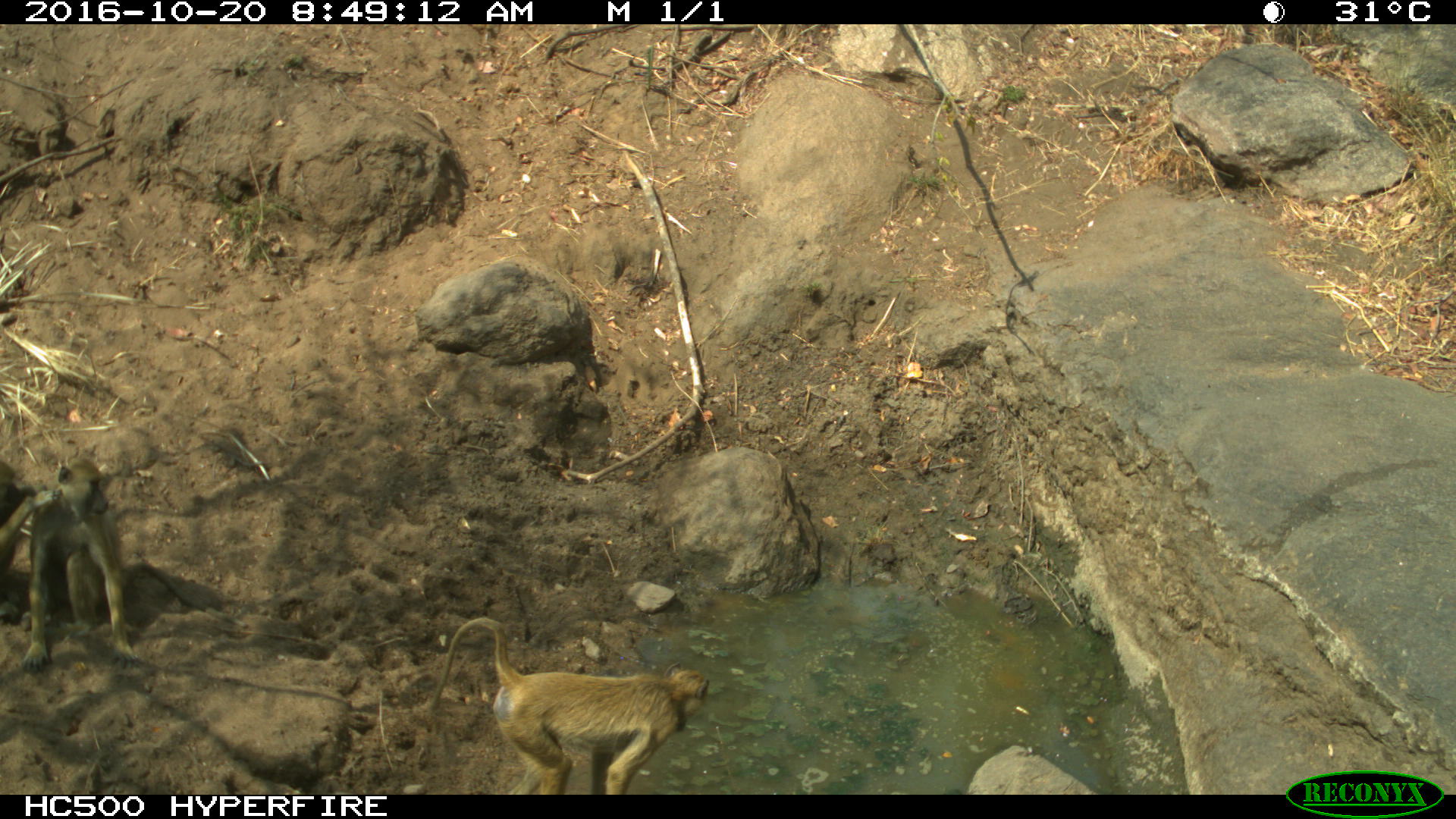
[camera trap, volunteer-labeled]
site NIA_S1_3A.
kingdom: Animalia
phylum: Chordata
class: Mammalia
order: Primates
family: Cercopithecidae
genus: Papio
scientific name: Papio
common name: baboon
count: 2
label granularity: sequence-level